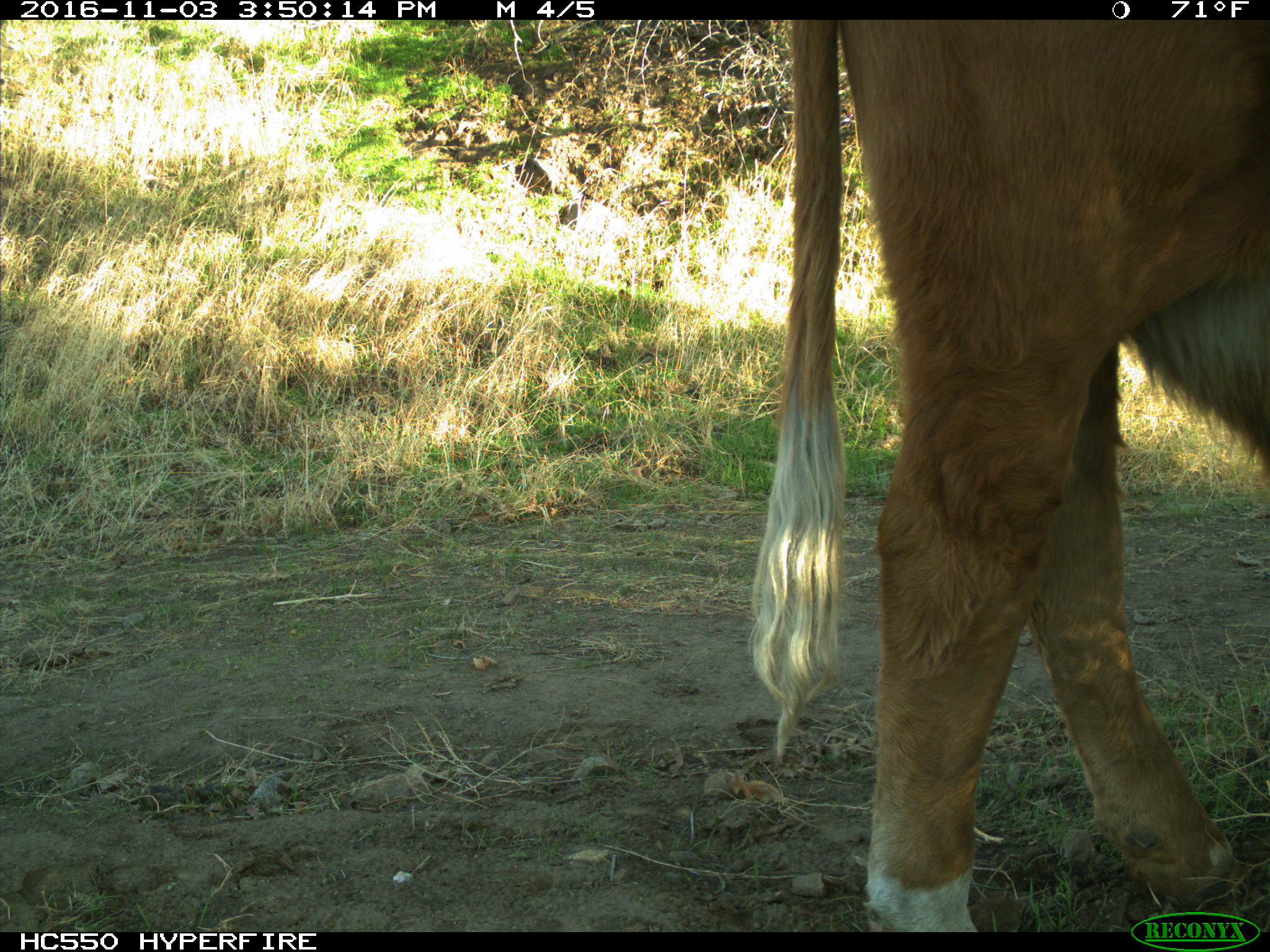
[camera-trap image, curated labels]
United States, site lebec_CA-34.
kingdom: Animalia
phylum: Chordata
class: Mammalia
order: Artiodactyla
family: Bovidae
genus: Bos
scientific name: Bos taurus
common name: domestic cow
Bos taurus (domestic cow).